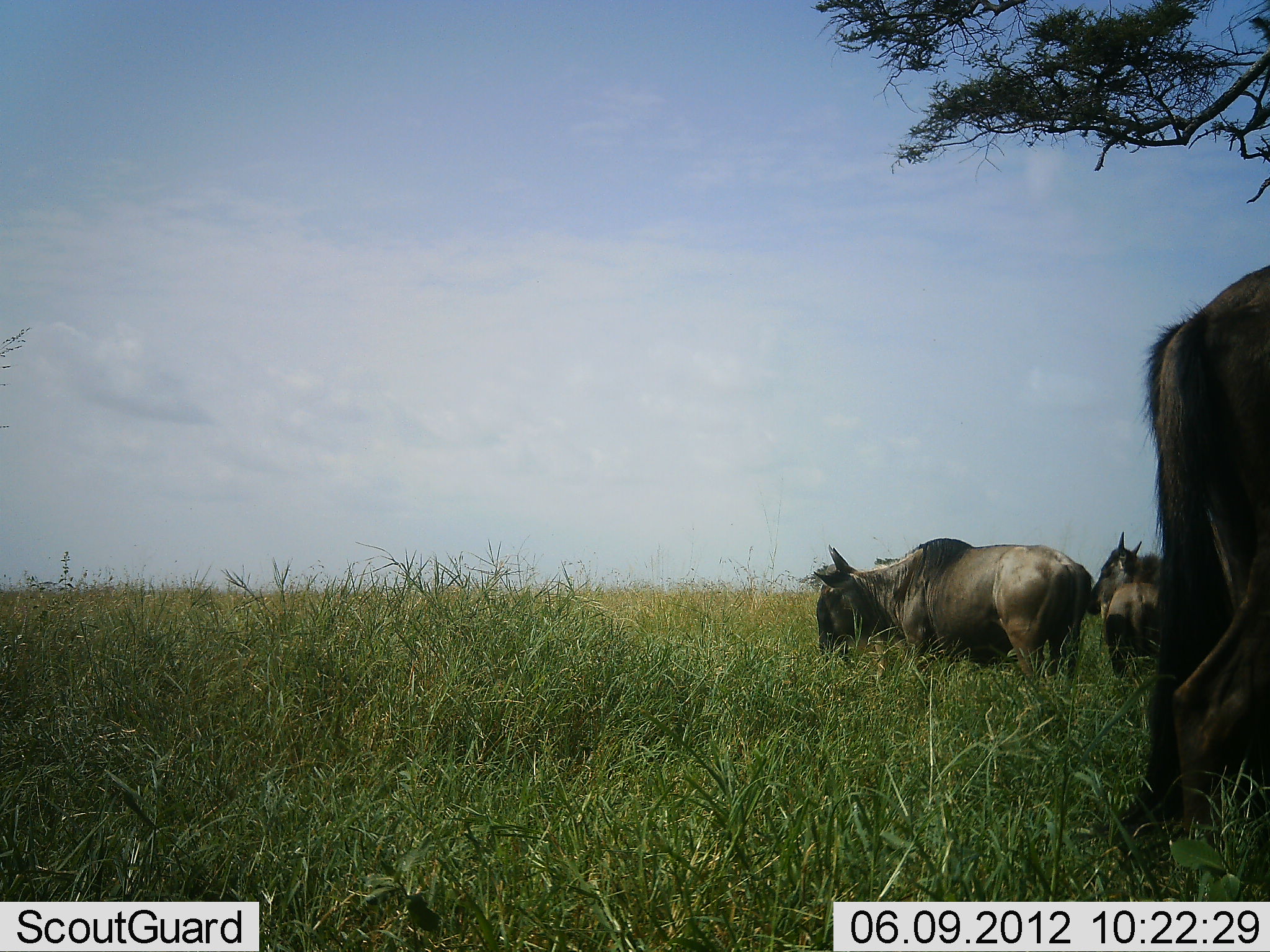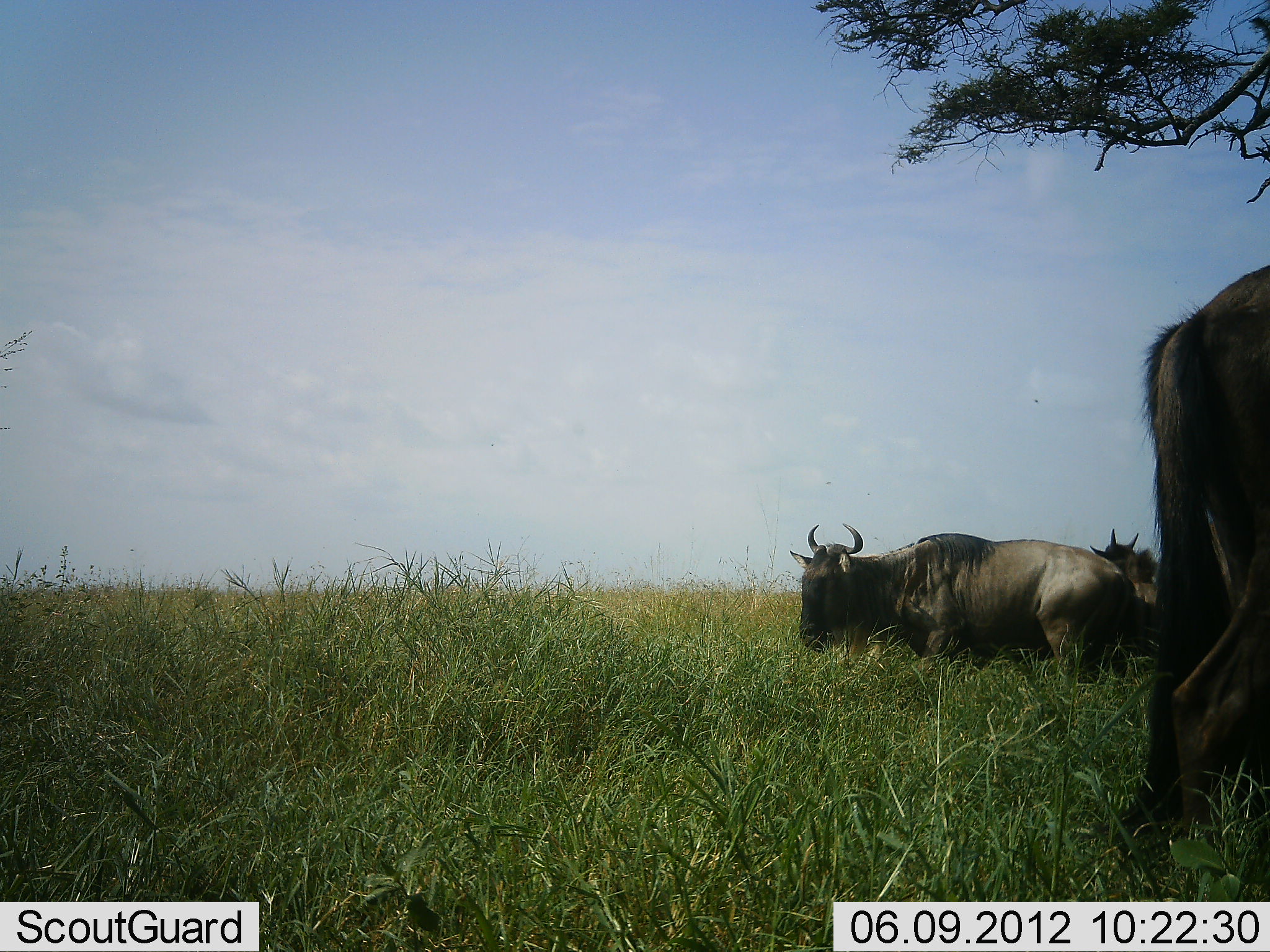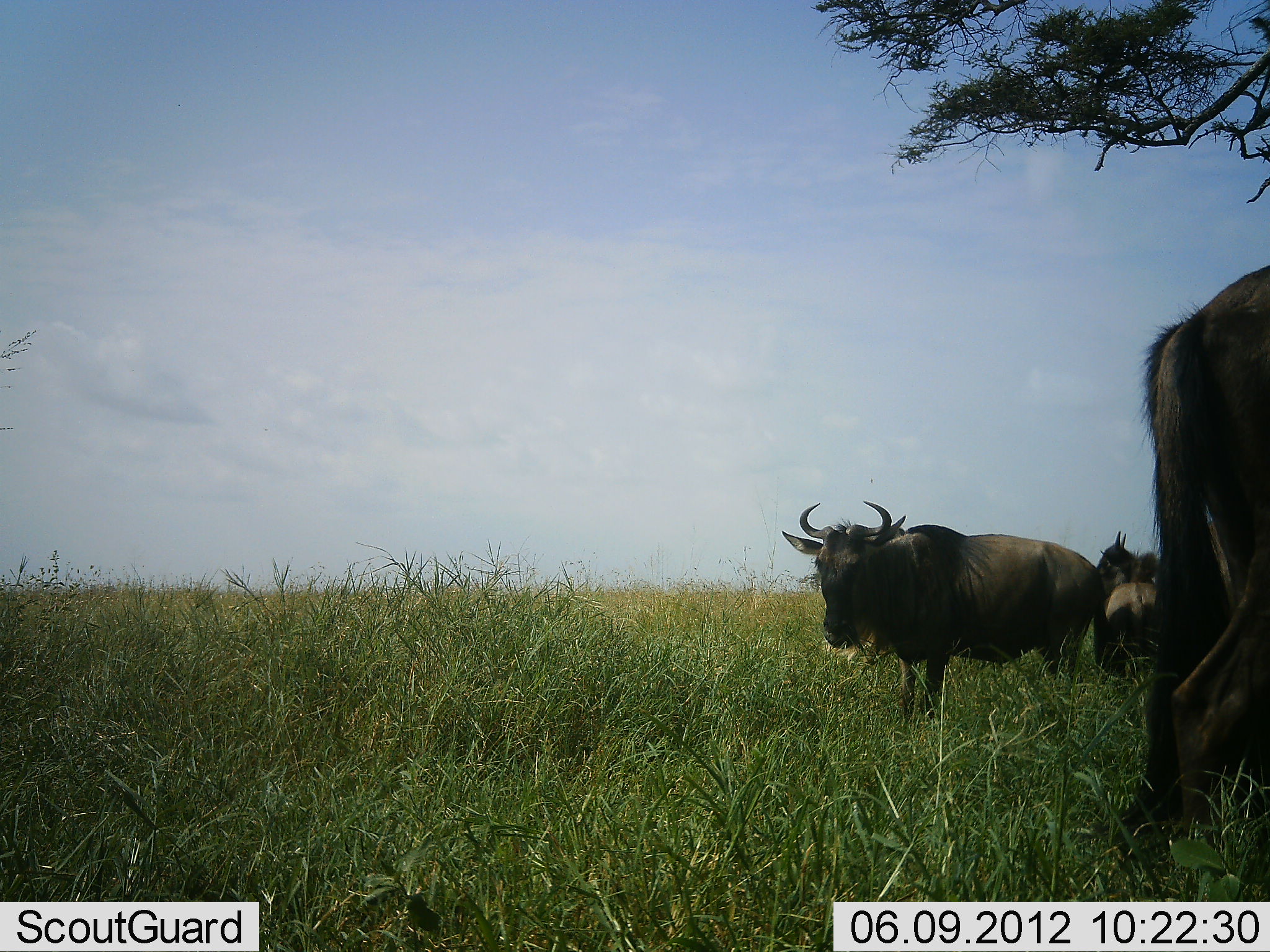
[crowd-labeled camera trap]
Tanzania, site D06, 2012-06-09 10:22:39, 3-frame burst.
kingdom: Animalia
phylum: Chordata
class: Mammalia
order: Artiodactyla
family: Bovidae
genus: Connochaetes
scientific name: Connochaetes taurinus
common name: blue wildebeest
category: wildebeest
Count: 3.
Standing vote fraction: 100%.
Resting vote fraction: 10%.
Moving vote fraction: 30%.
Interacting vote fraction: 0%.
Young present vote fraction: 10%.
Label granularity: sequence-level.